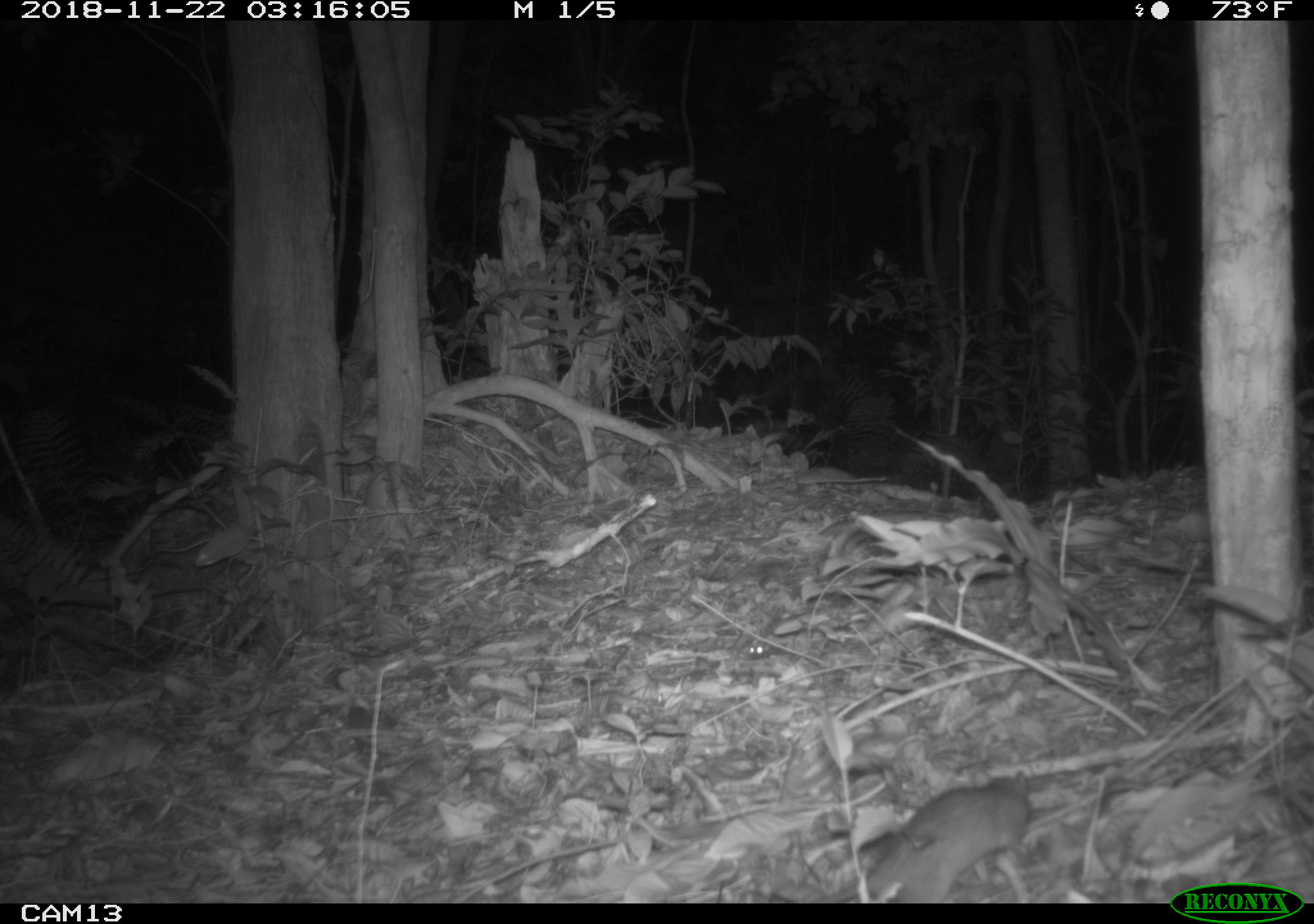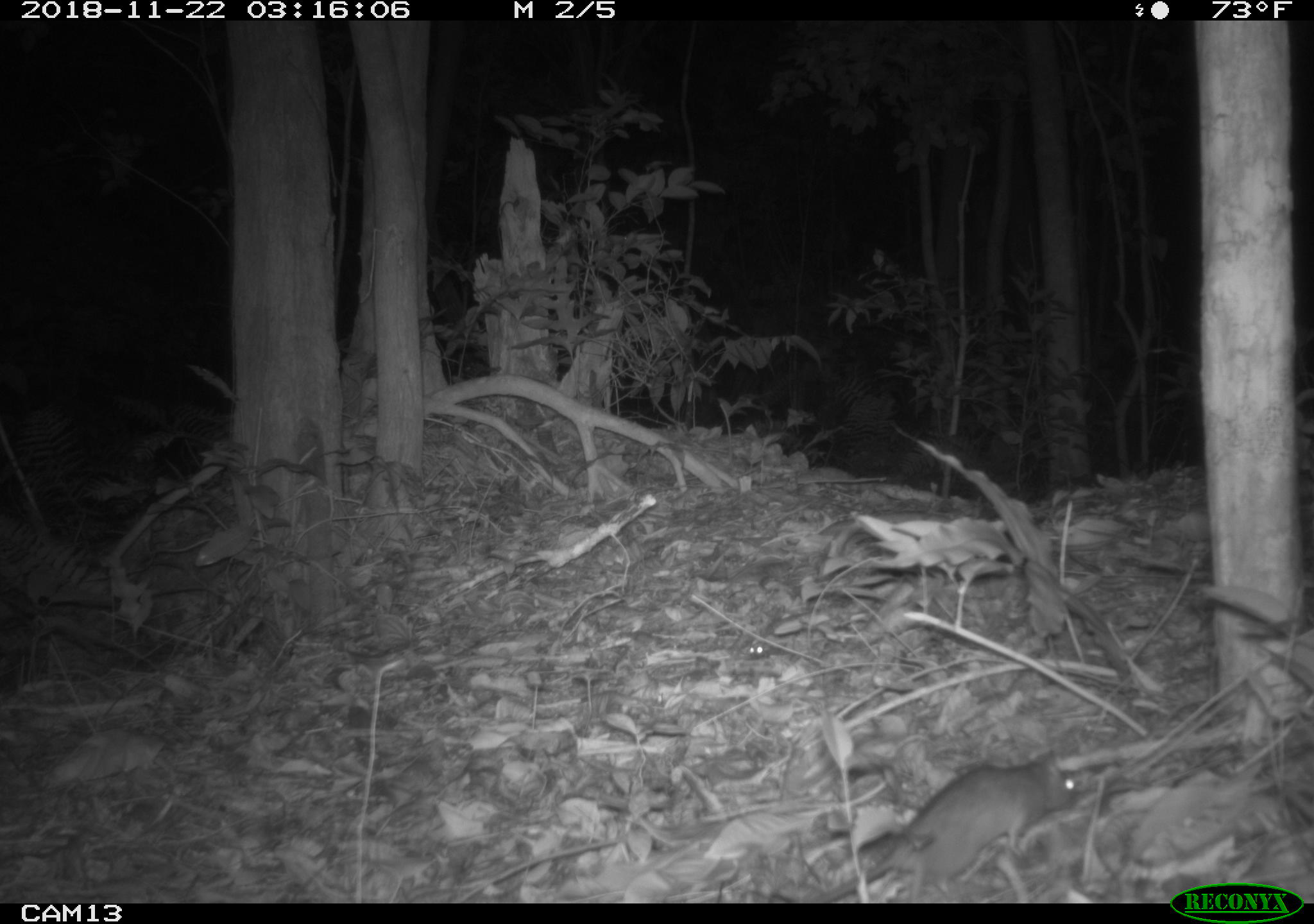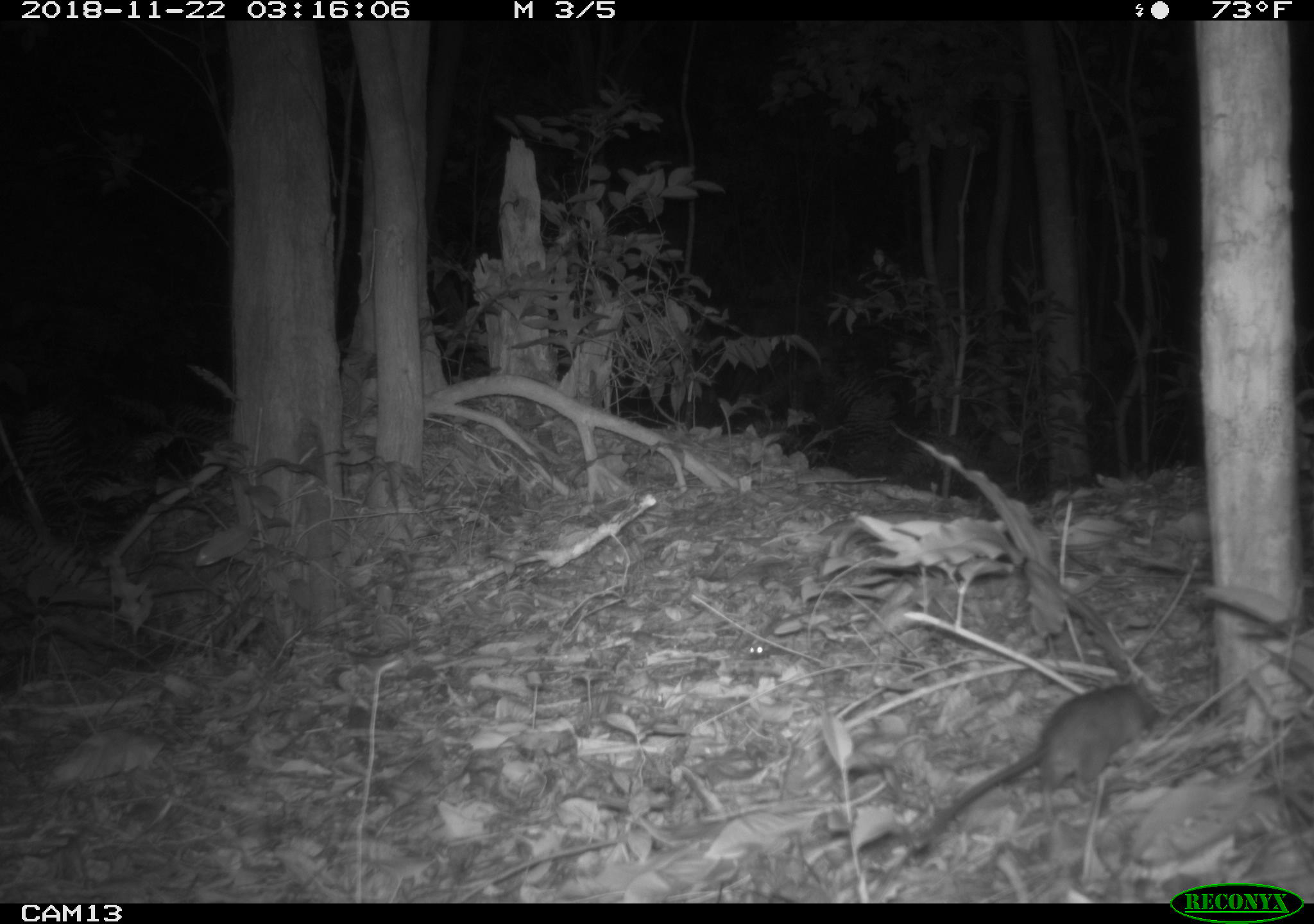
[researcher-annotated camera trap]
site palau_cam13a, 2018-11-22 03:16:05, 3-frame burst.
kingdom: Animalia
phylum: Chordata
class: Mammalia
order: Rodentia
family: Muridae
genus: Rattus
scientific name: Rattus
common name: rat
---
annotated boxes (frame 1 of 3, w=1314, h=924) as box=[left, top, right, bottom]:
rat: box=[863, 775, 1041, 902]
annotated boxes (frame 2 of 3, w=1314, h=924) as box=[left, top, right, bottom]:
rat: box=[839, 739, 1099, 902]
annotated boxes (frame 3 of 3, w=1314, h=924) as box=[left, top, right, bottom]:
rat: box=[904, 682, 1161, 860]